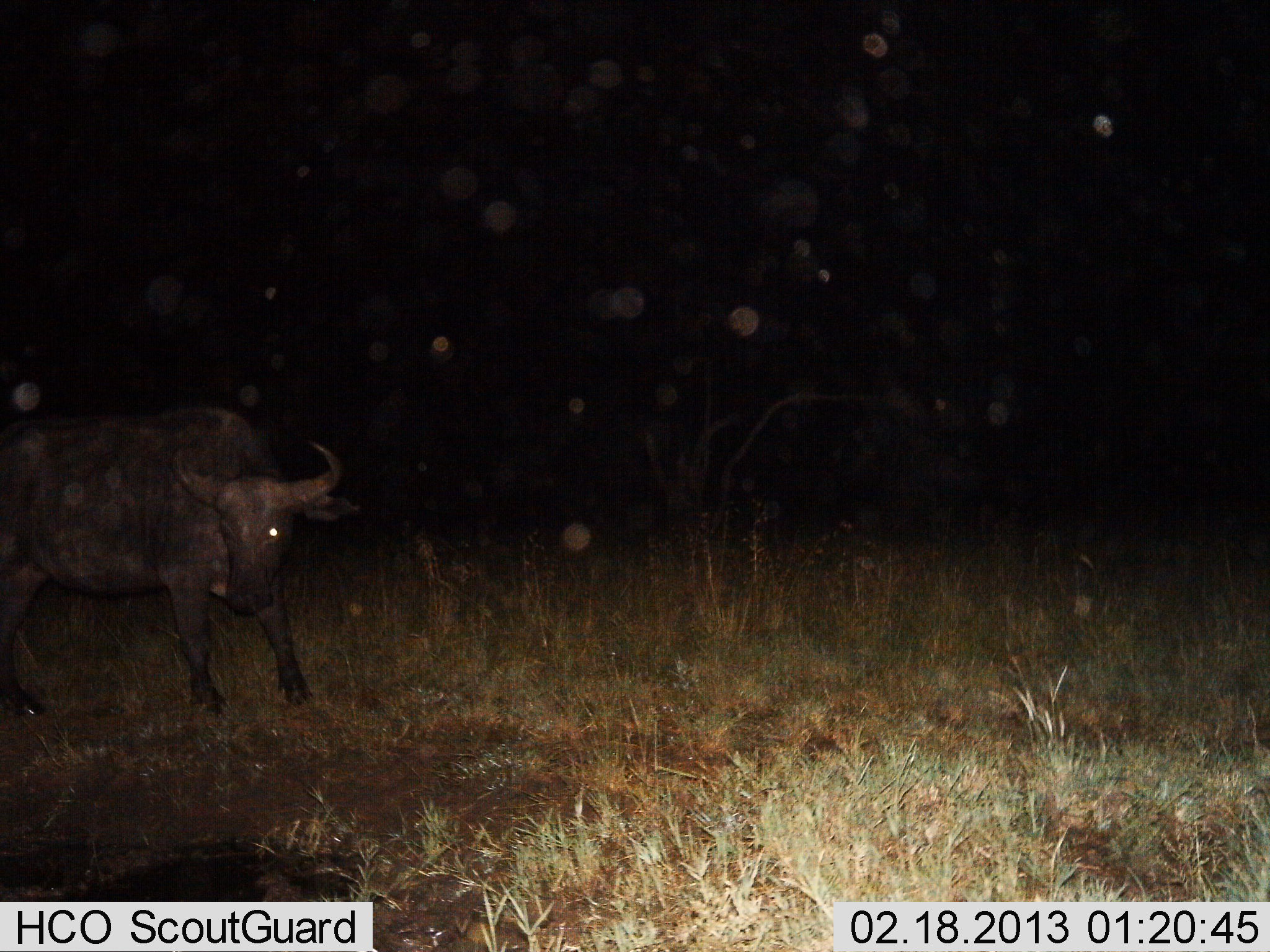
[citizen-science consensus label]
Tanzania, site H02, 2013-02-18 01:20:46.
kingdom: Animalia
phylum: Chordata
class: Mammalia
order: Artiodactyla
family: Bovidae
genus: Syncerus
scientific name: Syncerus caffer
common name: cape buffalo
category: buffalo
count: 1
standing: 76%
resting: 0%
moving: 24%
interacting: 0%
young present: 0%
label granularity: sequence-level